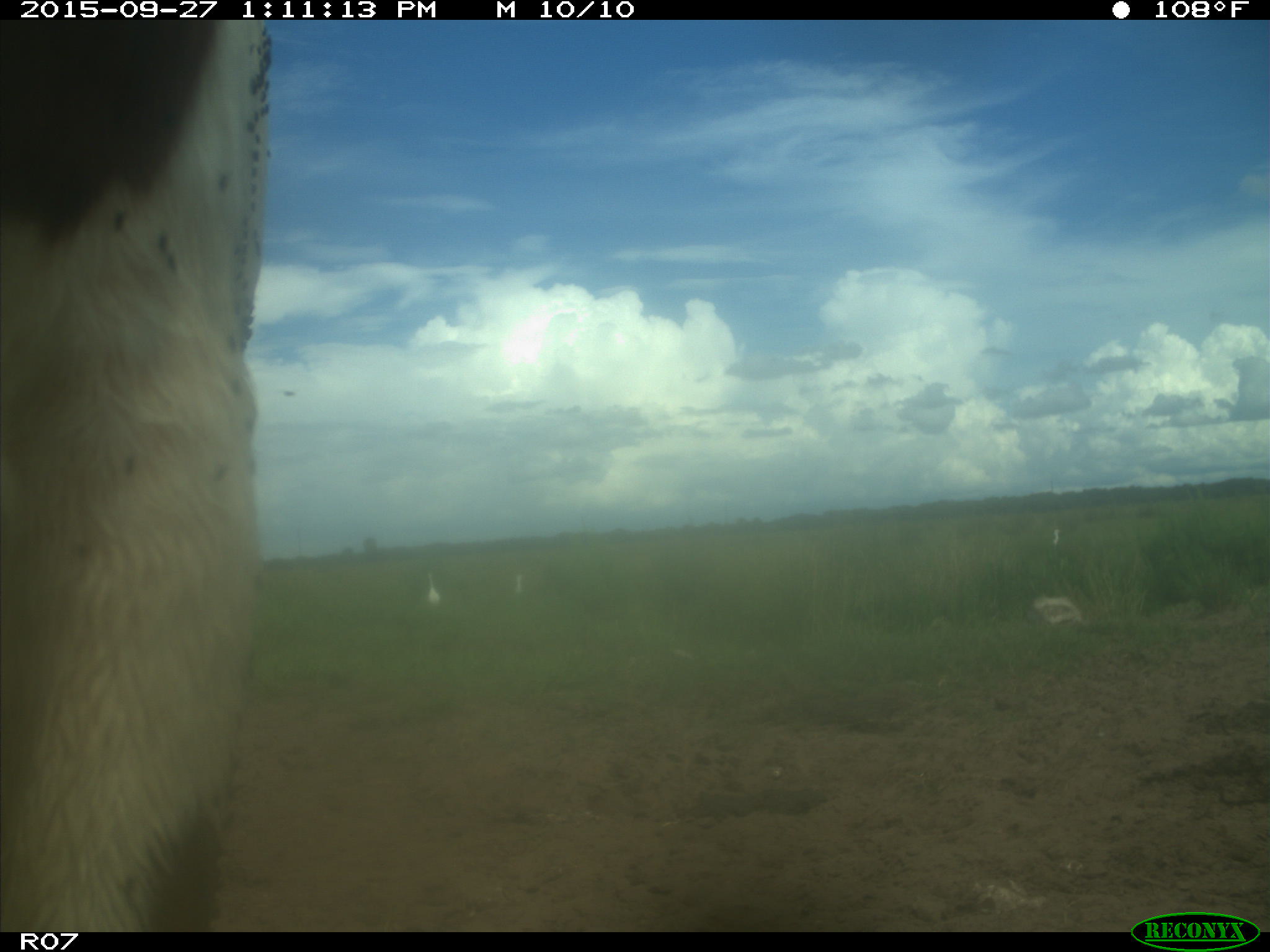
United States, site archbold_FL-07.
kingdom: Animalia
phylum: Chordata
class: Mammalia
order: Artiodactyla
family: Bovidae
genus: Bos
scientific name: Bos taurus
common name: domestic cow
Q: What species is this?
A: Bos taurus (domestic cow).